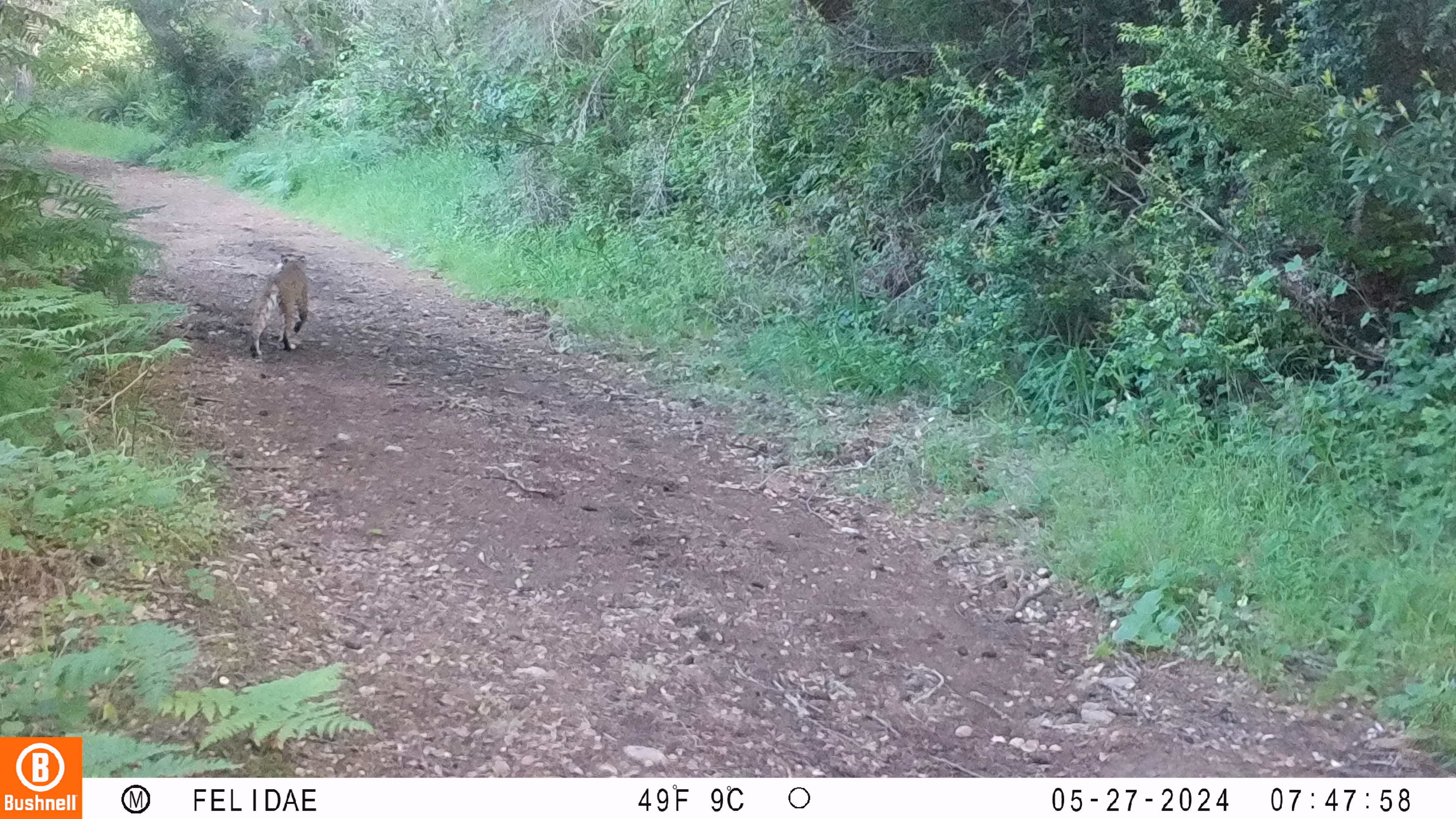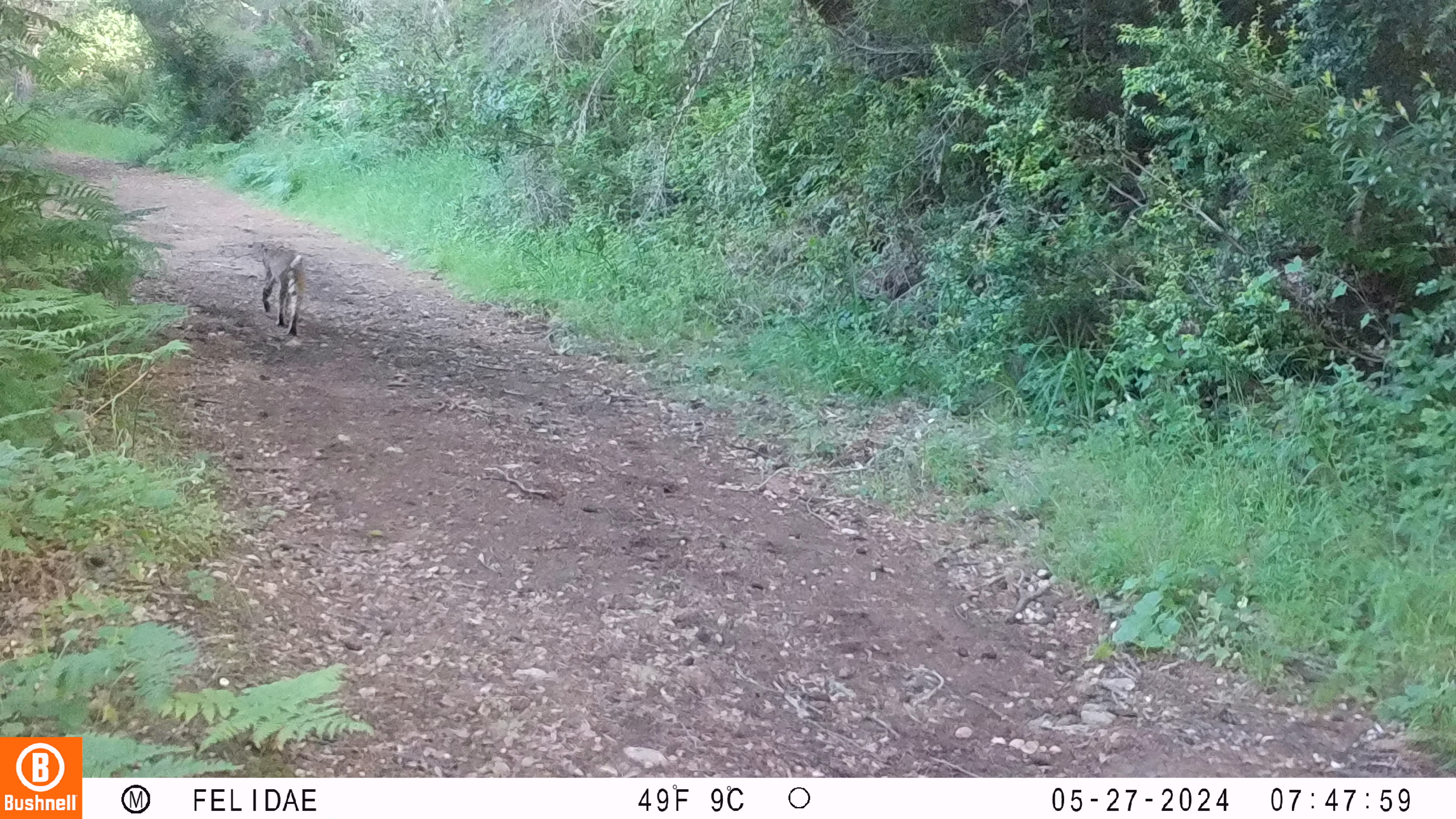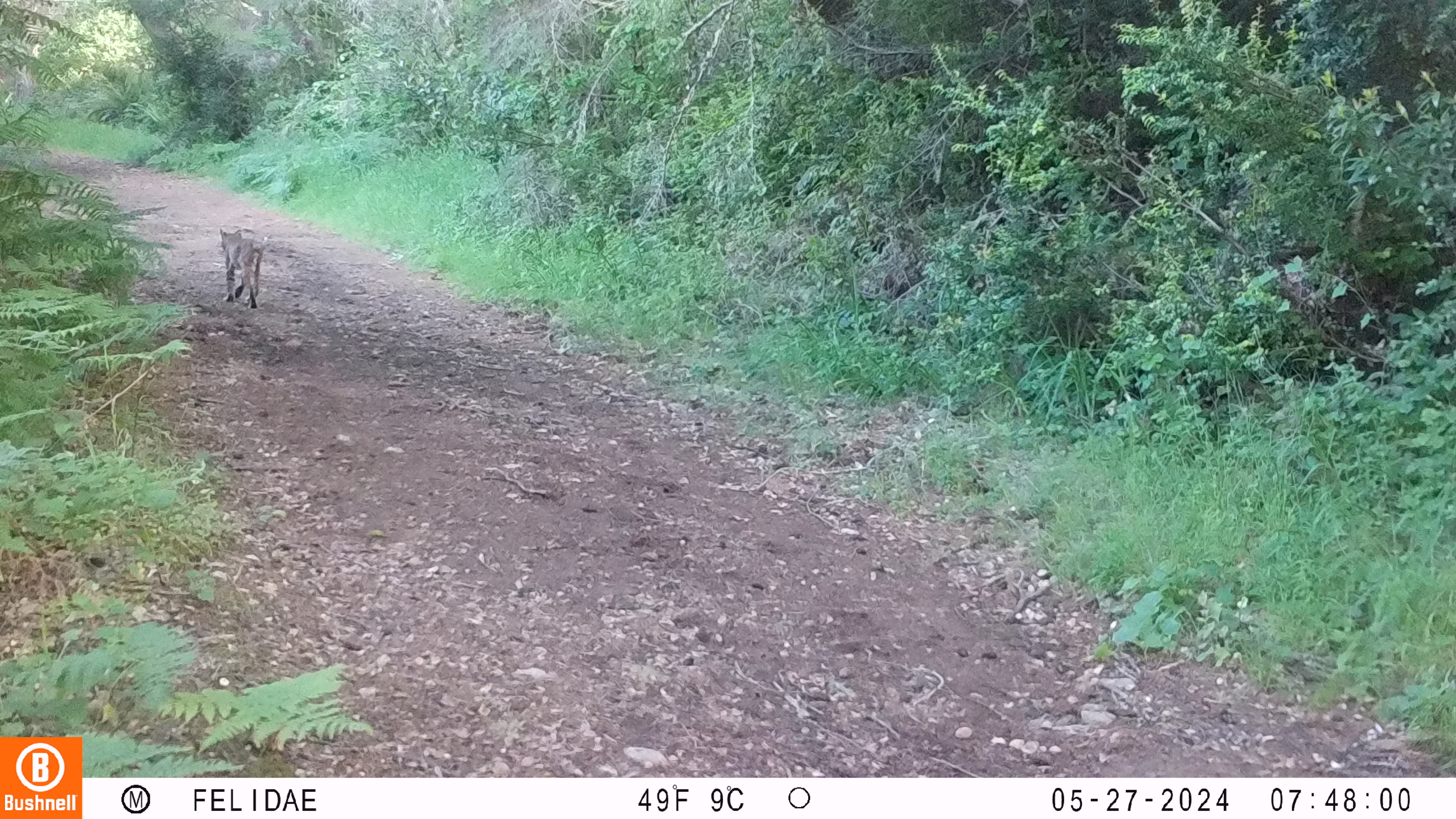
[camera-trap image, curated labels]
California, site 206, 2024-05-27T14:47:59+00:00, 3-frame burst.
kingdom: Animalia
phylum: Chordata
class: Mammalia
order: Carnivora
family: Felidae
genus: Lynx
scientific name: Lynx rufus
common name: bobcat